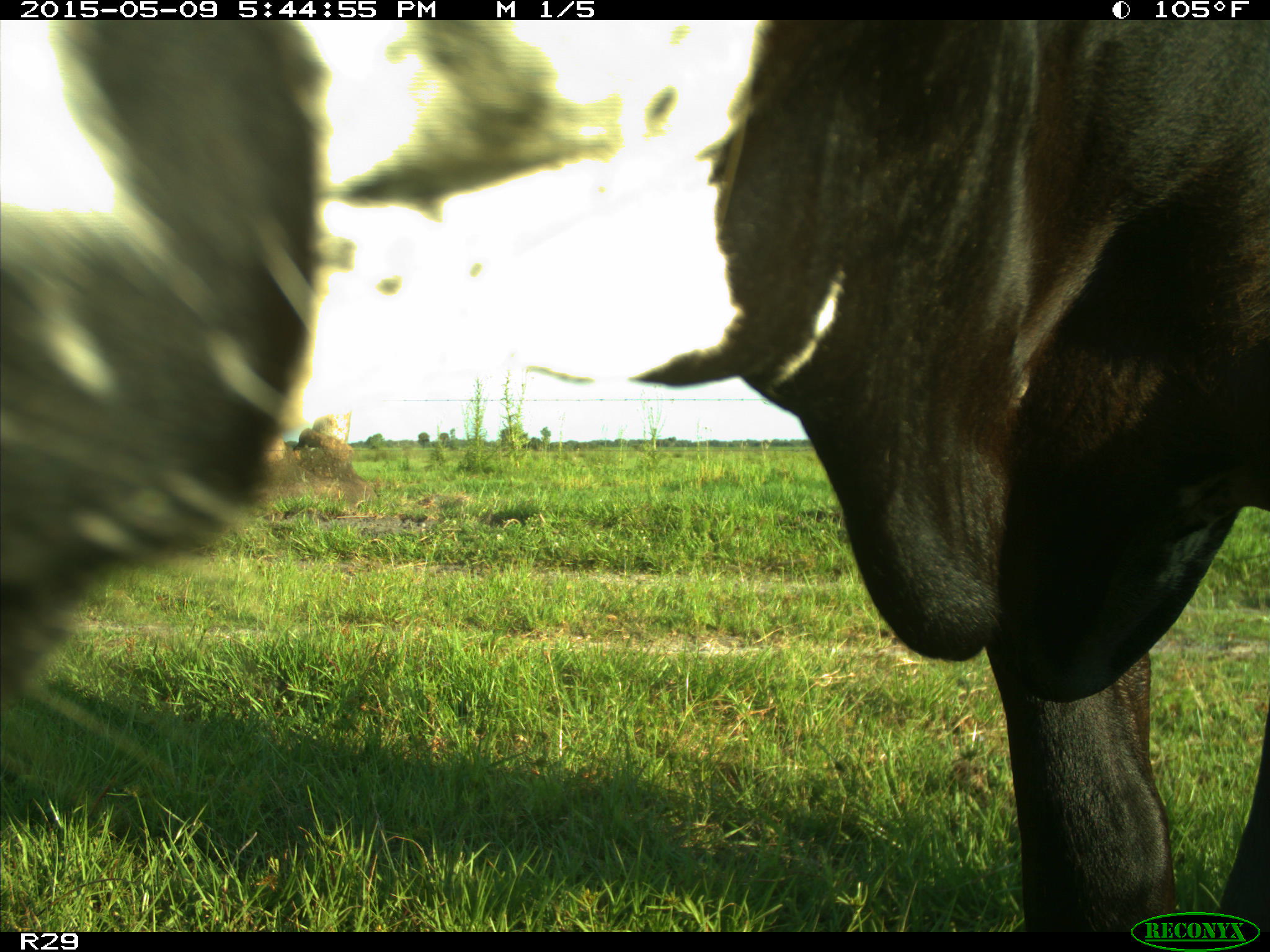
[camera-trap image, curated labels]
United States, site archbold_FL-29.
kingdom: Animalia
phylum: Chordata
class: Mammalia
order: Artiodactyla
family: Bovidae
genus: Bos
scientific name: Bos taurus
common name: domestic cow